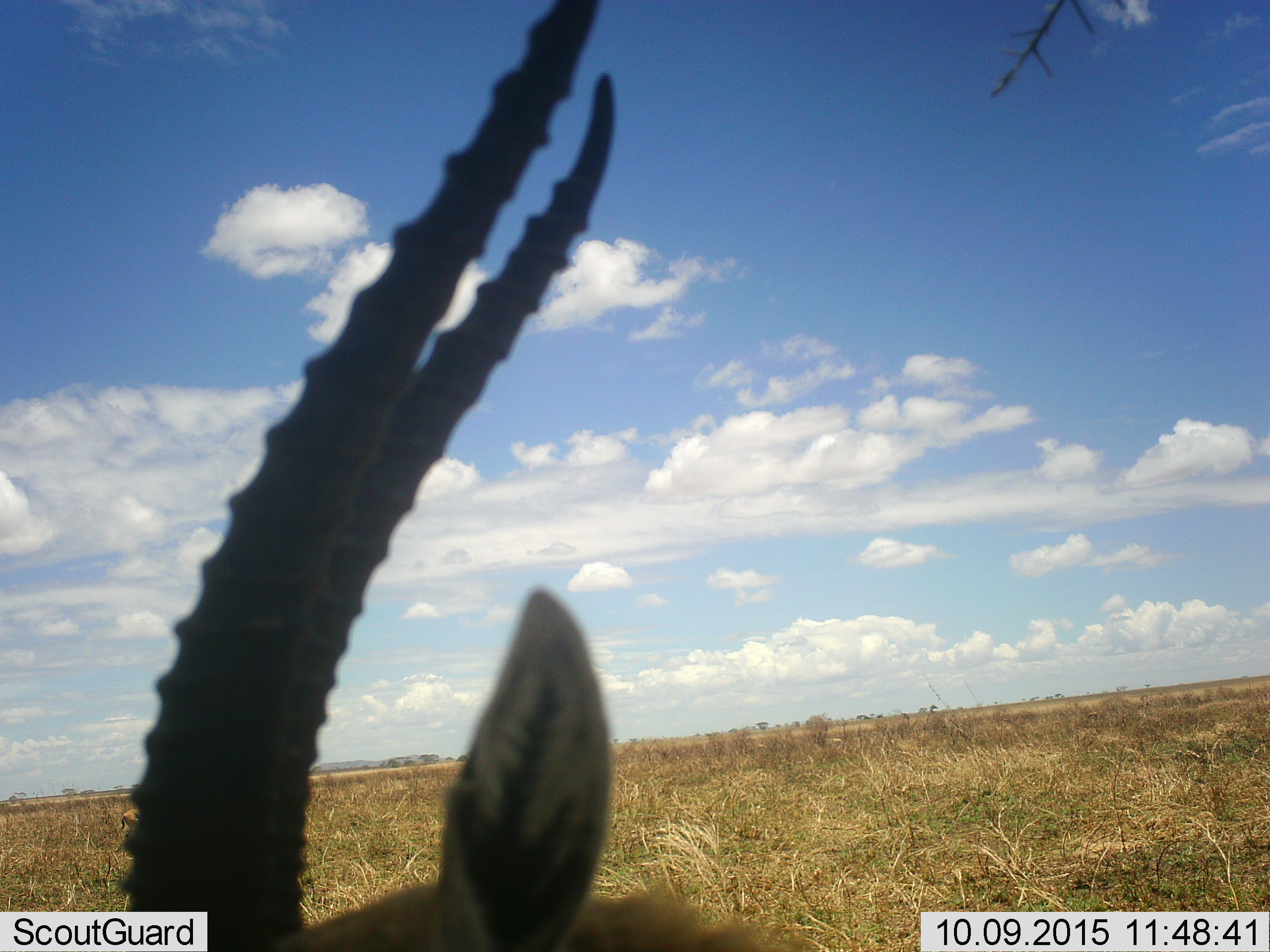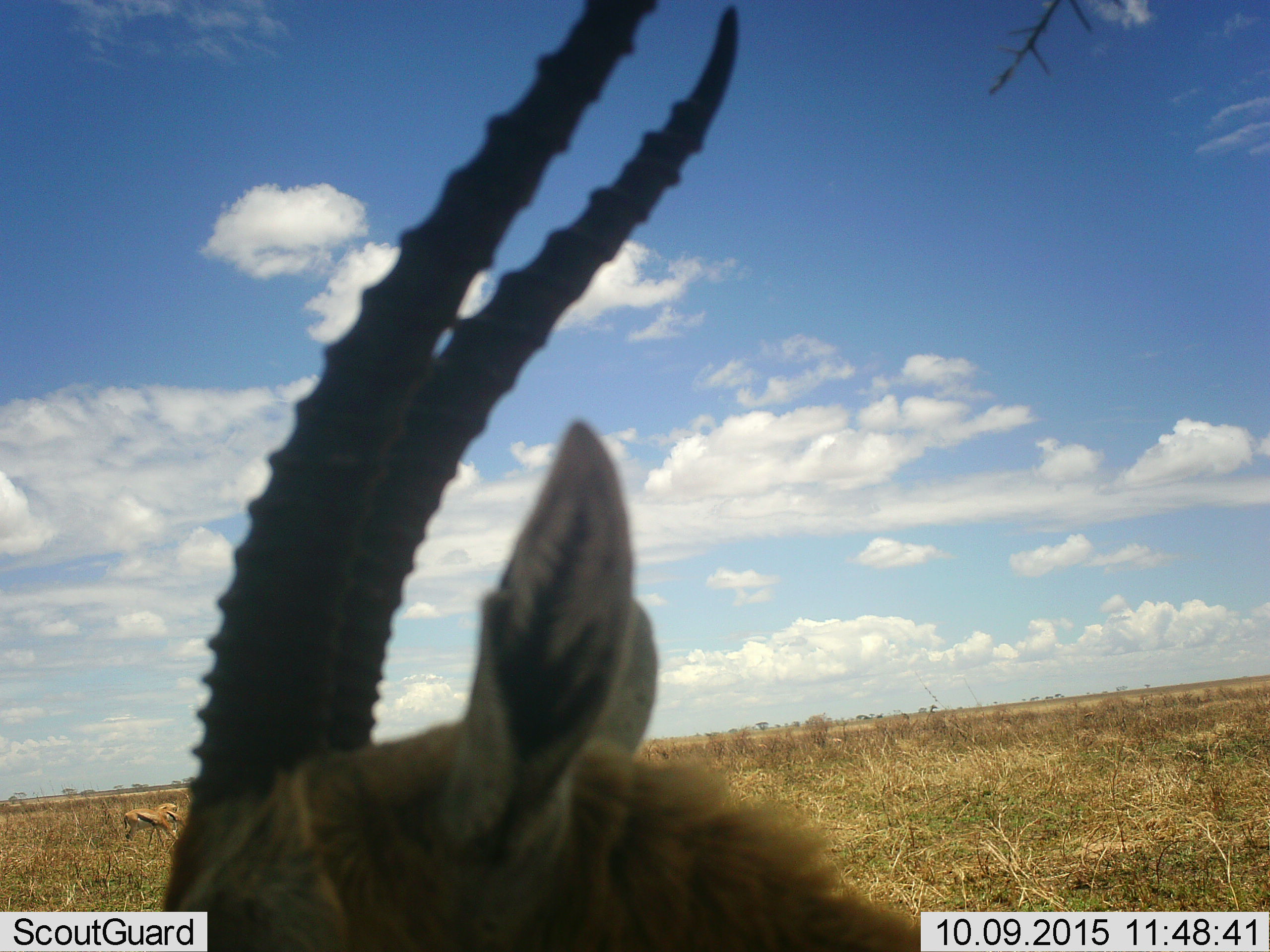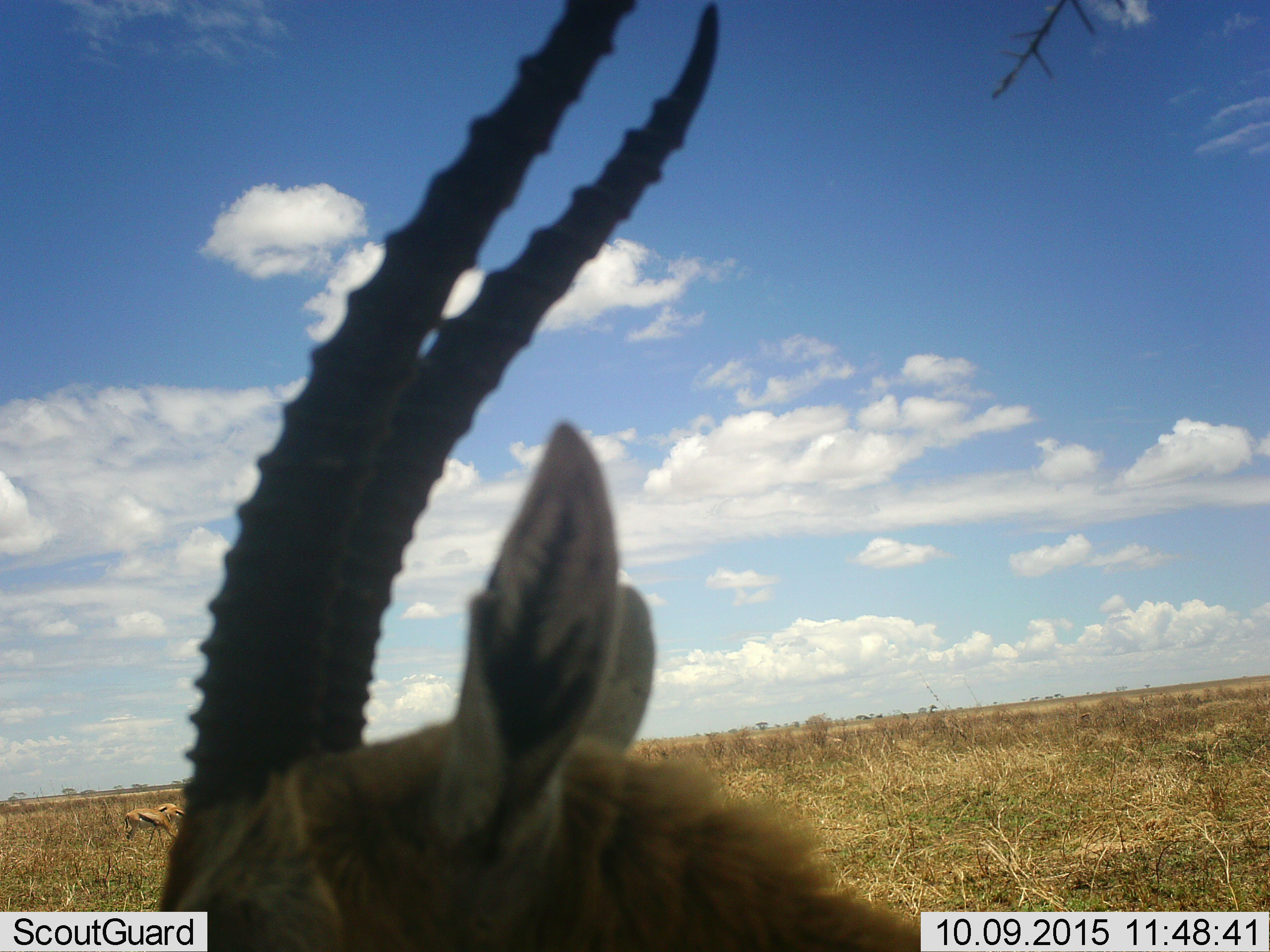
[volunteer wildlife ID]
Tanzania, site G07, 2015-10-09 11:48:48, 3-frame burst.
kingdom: Animalia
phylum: Chordata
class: Mammalia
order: Artiodactyla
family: Bovidae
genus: Eudorcas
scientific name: Eudorcas thomsonii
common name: thomson's gazelle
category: gazellethomsons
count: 3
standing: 89%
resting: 0%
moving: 22%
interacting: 0%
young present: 0%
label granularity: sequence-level